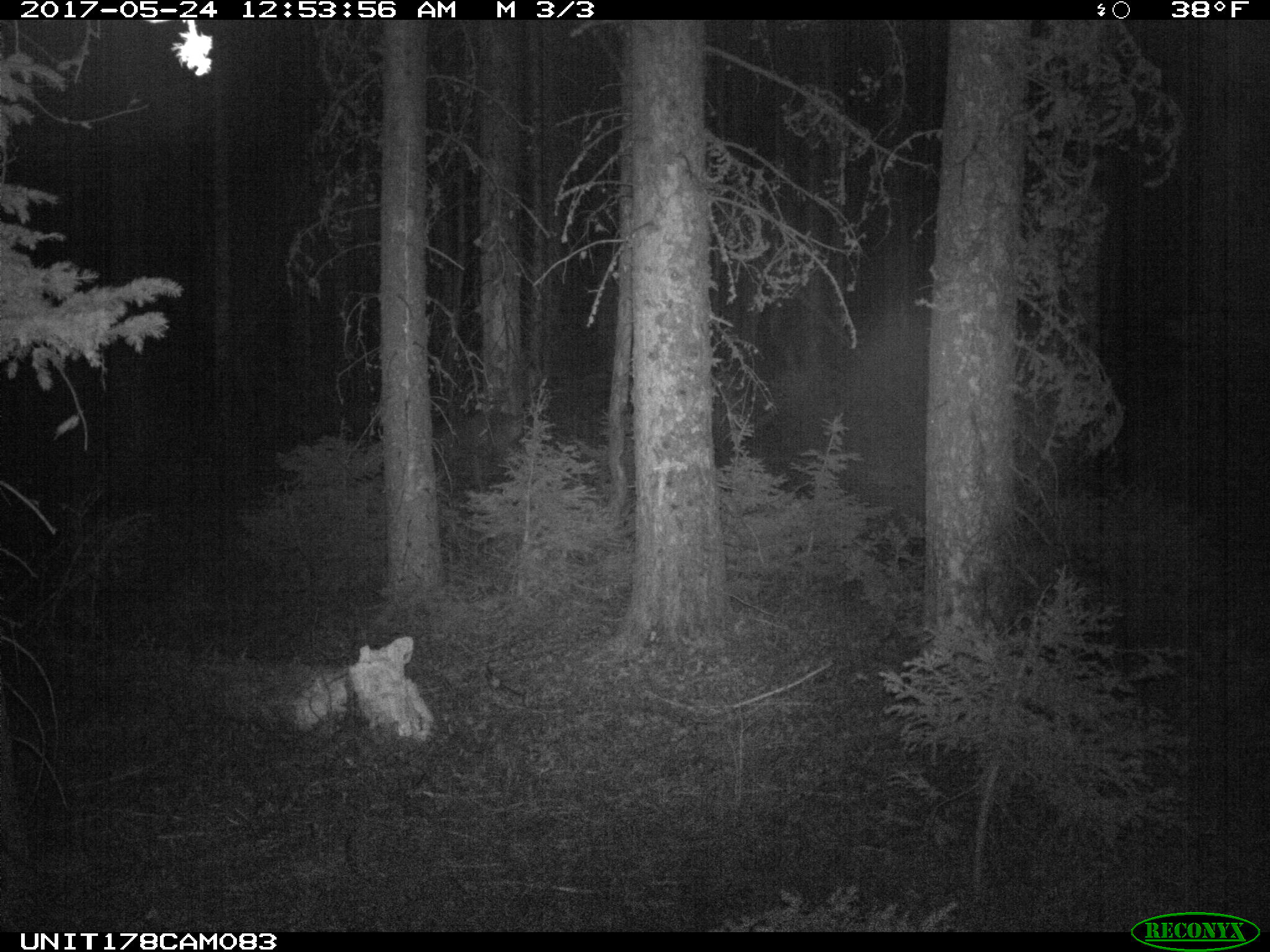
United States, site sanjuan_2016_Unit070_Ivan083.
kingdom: Animalia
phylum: Chordata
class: Mammalia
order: Artiodactyla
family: Cervidae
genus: Odocoileus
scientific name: Odocoileus hemionus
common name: mule deer